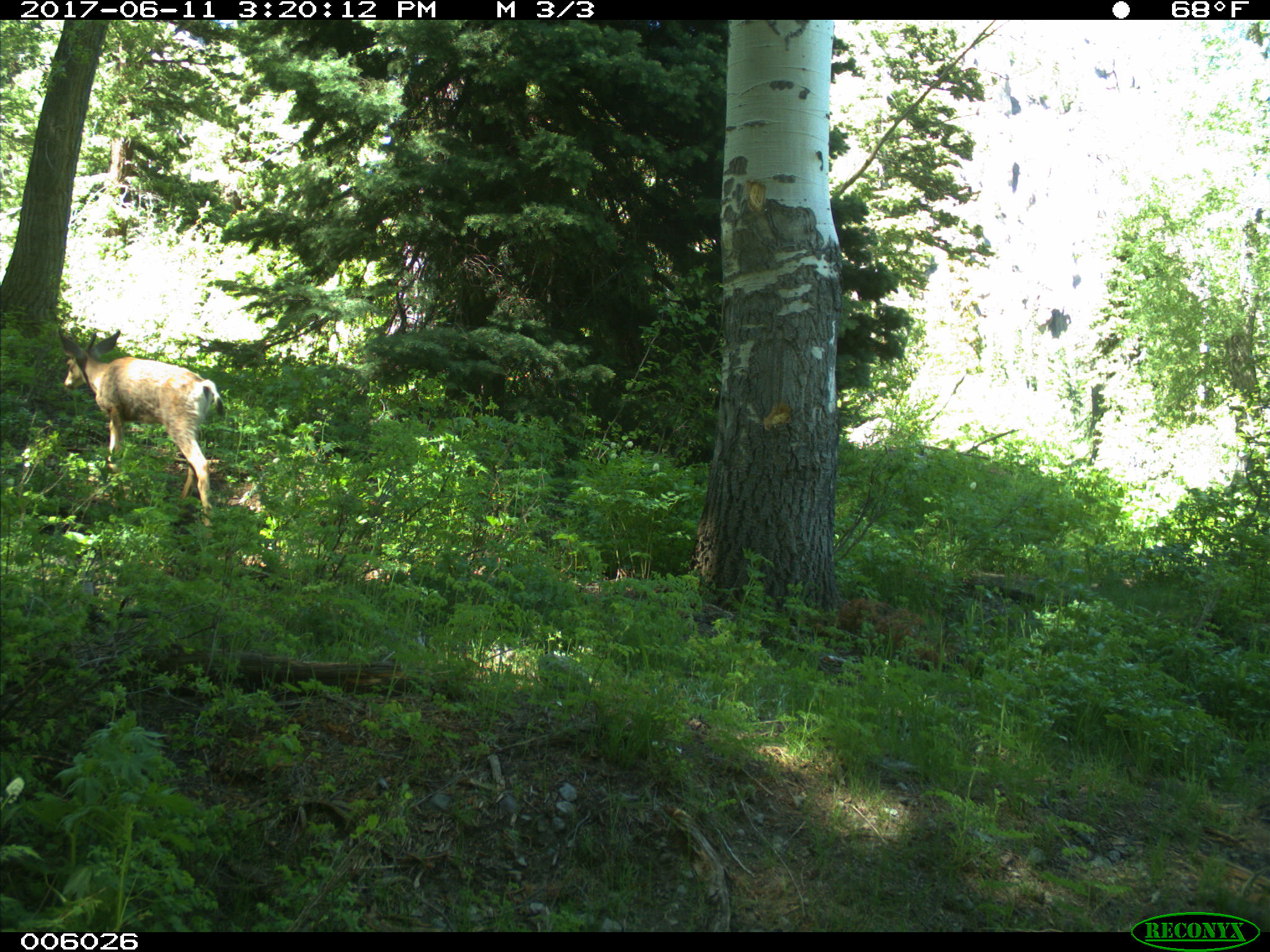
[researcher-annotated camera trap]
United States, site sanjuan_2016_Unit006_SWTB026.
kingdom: Animalia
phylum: Chordata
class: Mammalia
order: Artiodactyla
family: Cervidae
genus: Odocoileus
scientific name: Odocoileus hemionus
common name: mule deer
Odocoileus hemionus (mule deer).